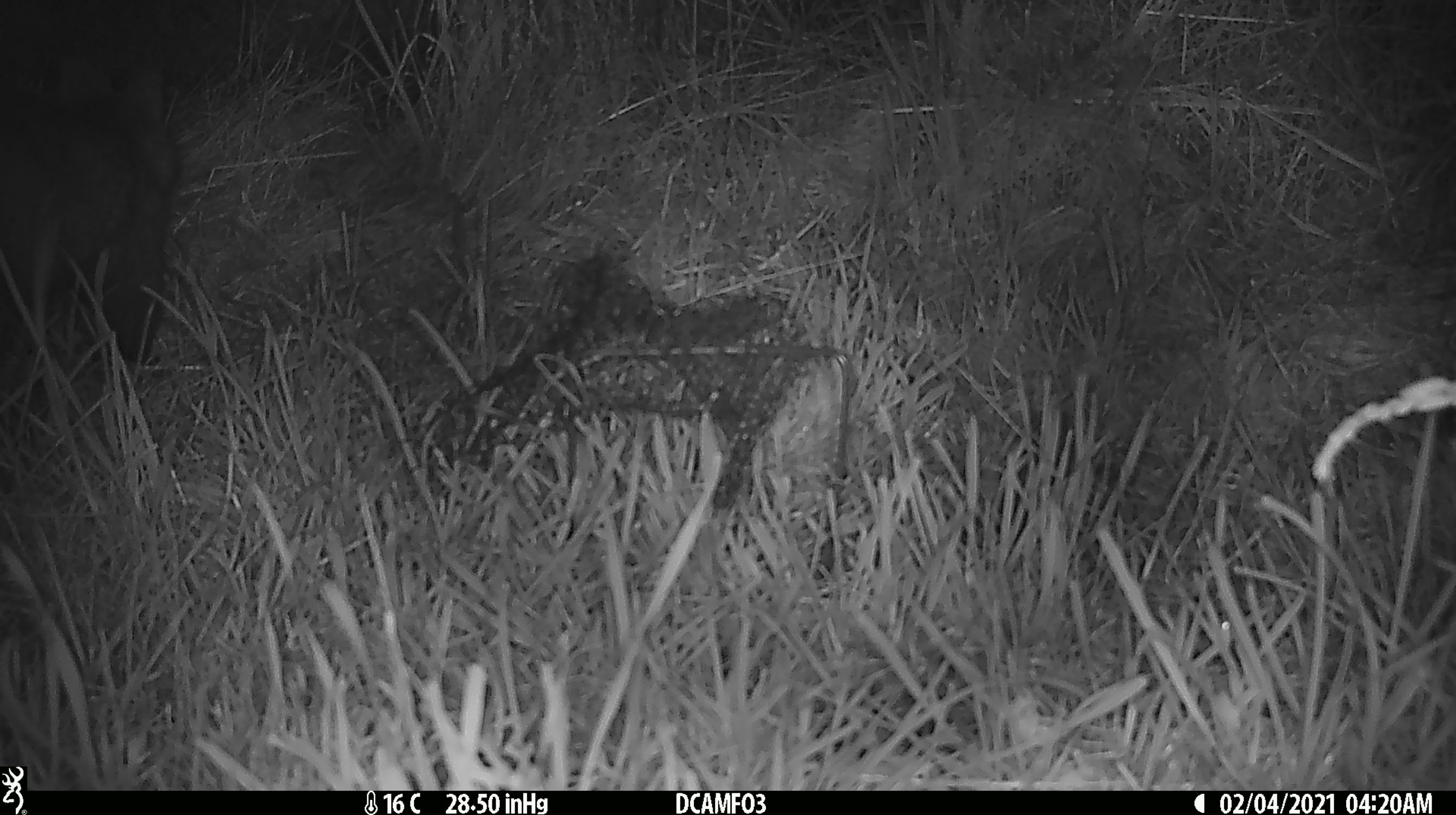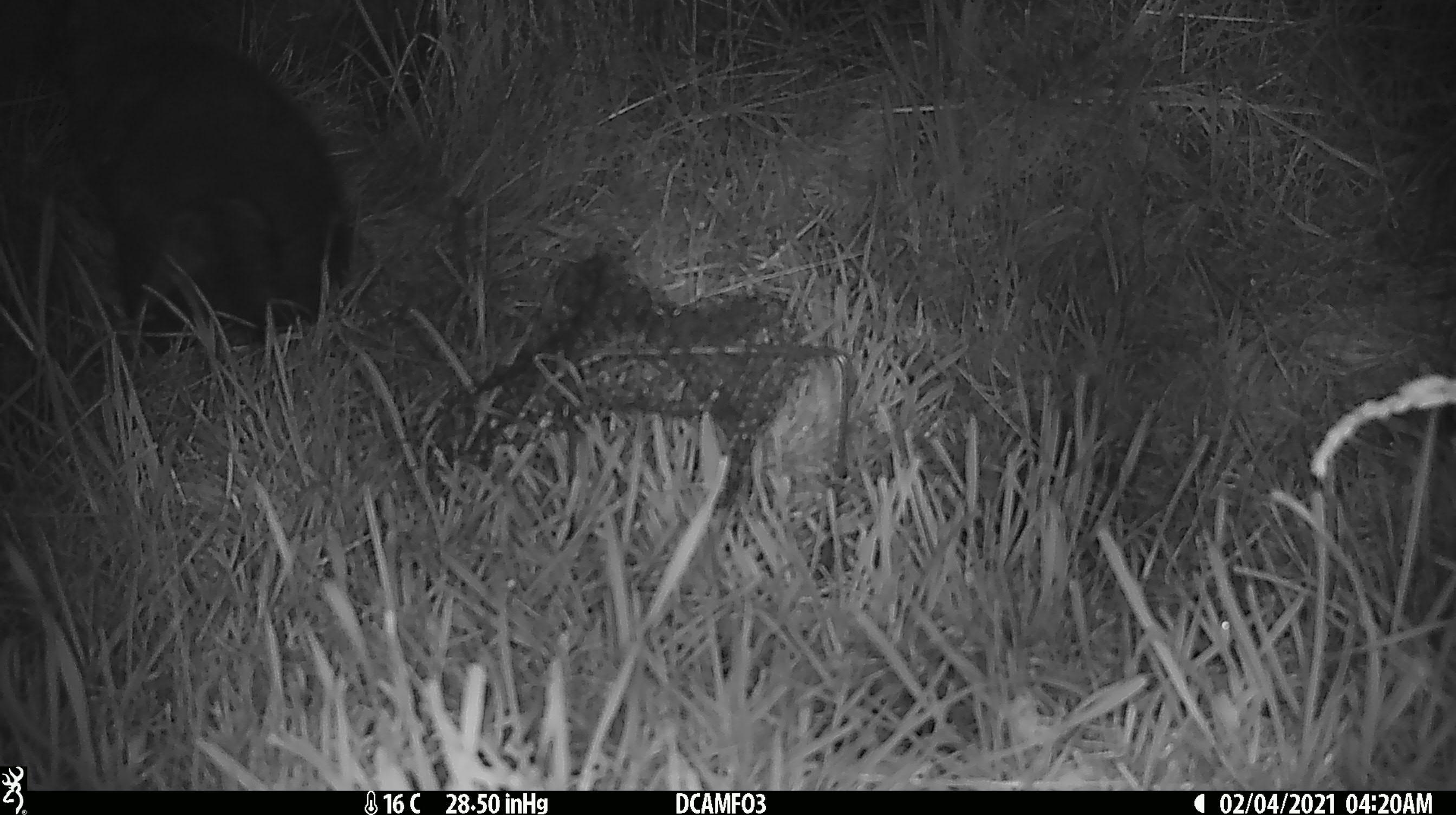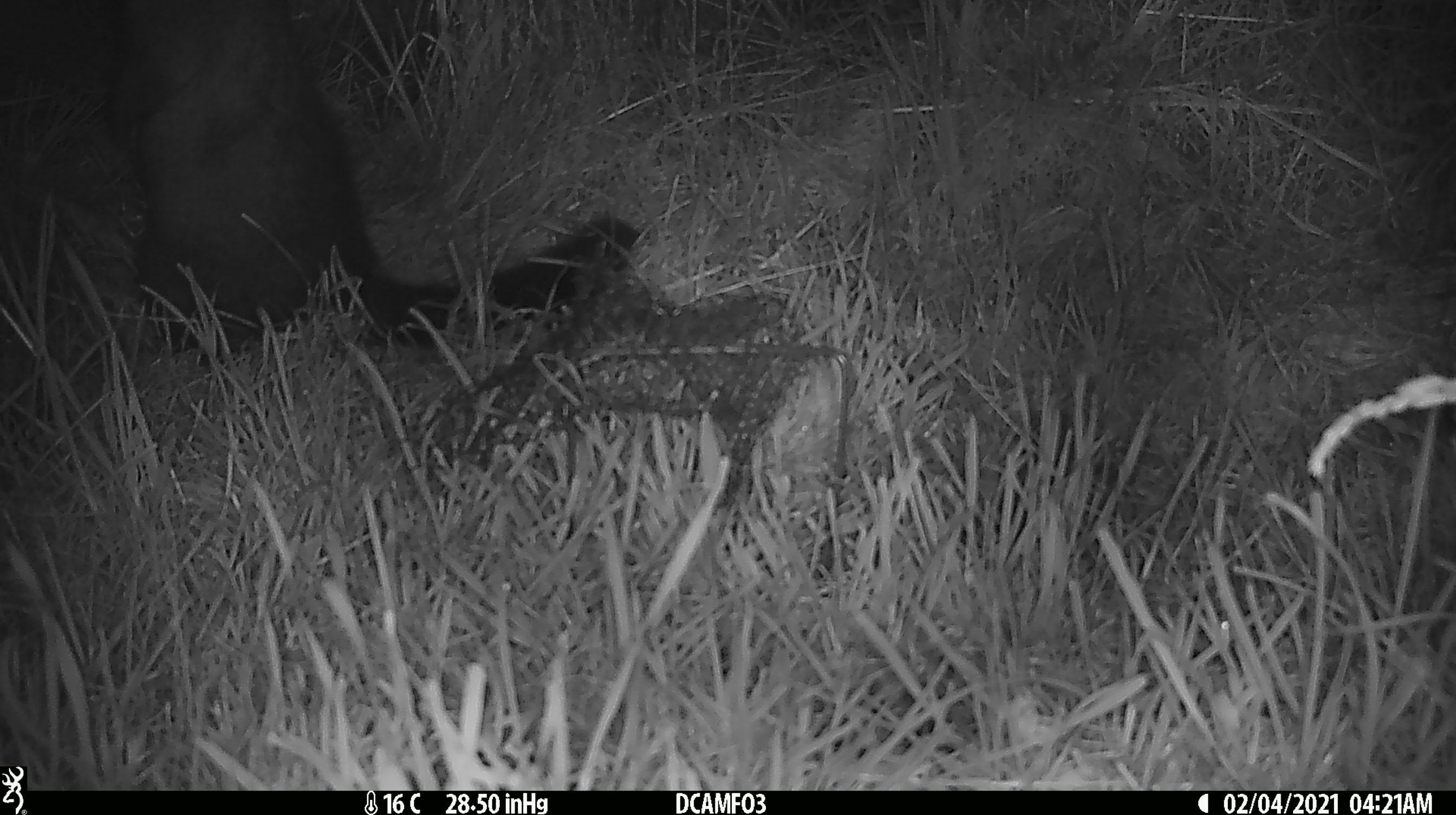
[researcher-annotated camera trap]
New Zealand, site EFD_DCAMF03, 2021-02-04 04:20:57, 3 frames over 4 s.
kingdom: Animalia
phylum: Chordata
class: Mammalia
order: Diprotodontia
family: Phalangeridae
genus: Trichosurus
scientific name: Trichosurus vulpecula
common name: common brushtail possum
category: possum